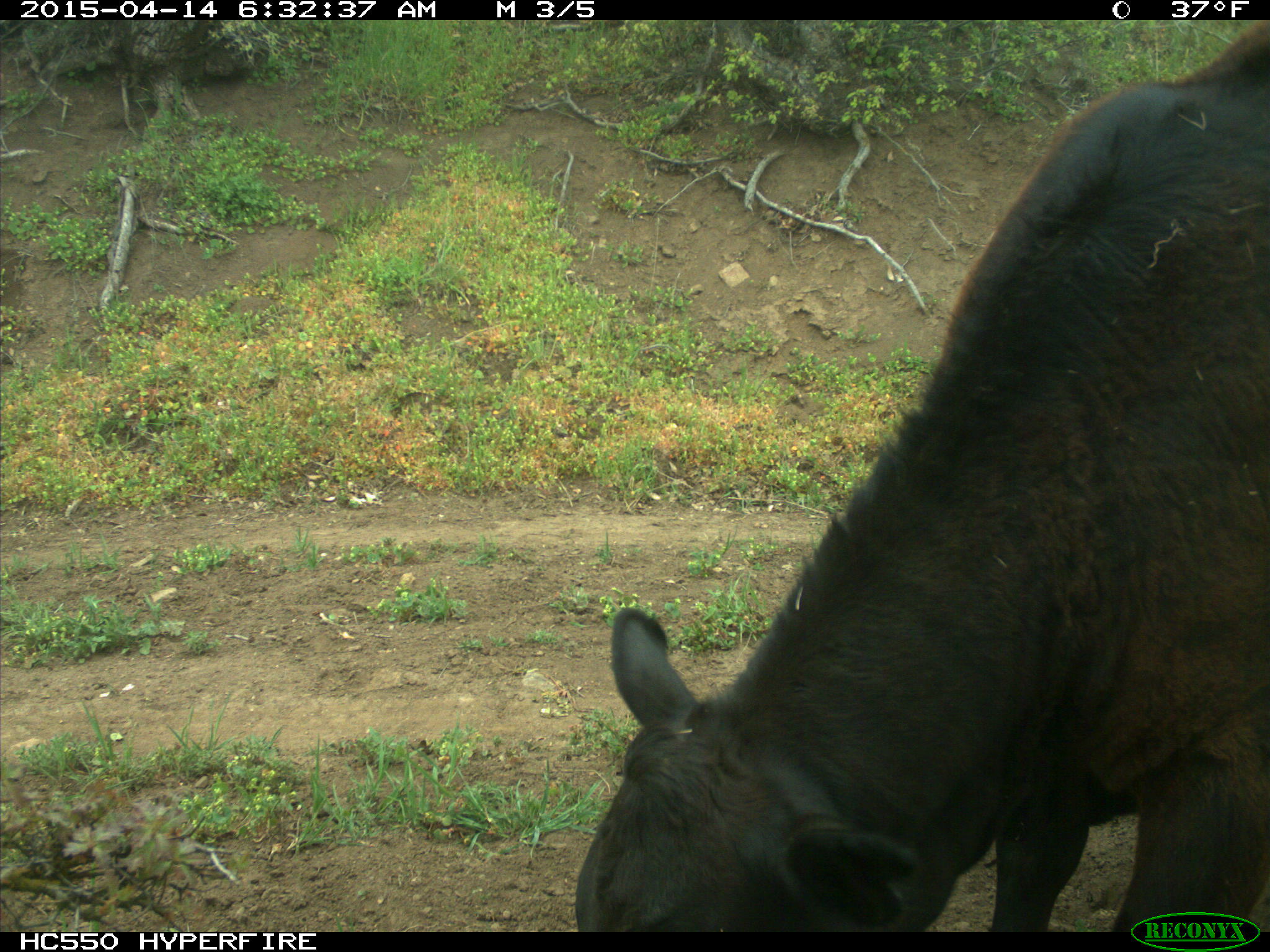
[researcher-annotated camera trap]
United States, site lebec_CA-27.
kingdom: Animalia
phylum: Chordata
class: Mammalia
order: Artiodactyla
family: Bovidae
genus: Bos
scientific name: Bos taurus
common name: domestic cow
Bos taurus (domestic cow).